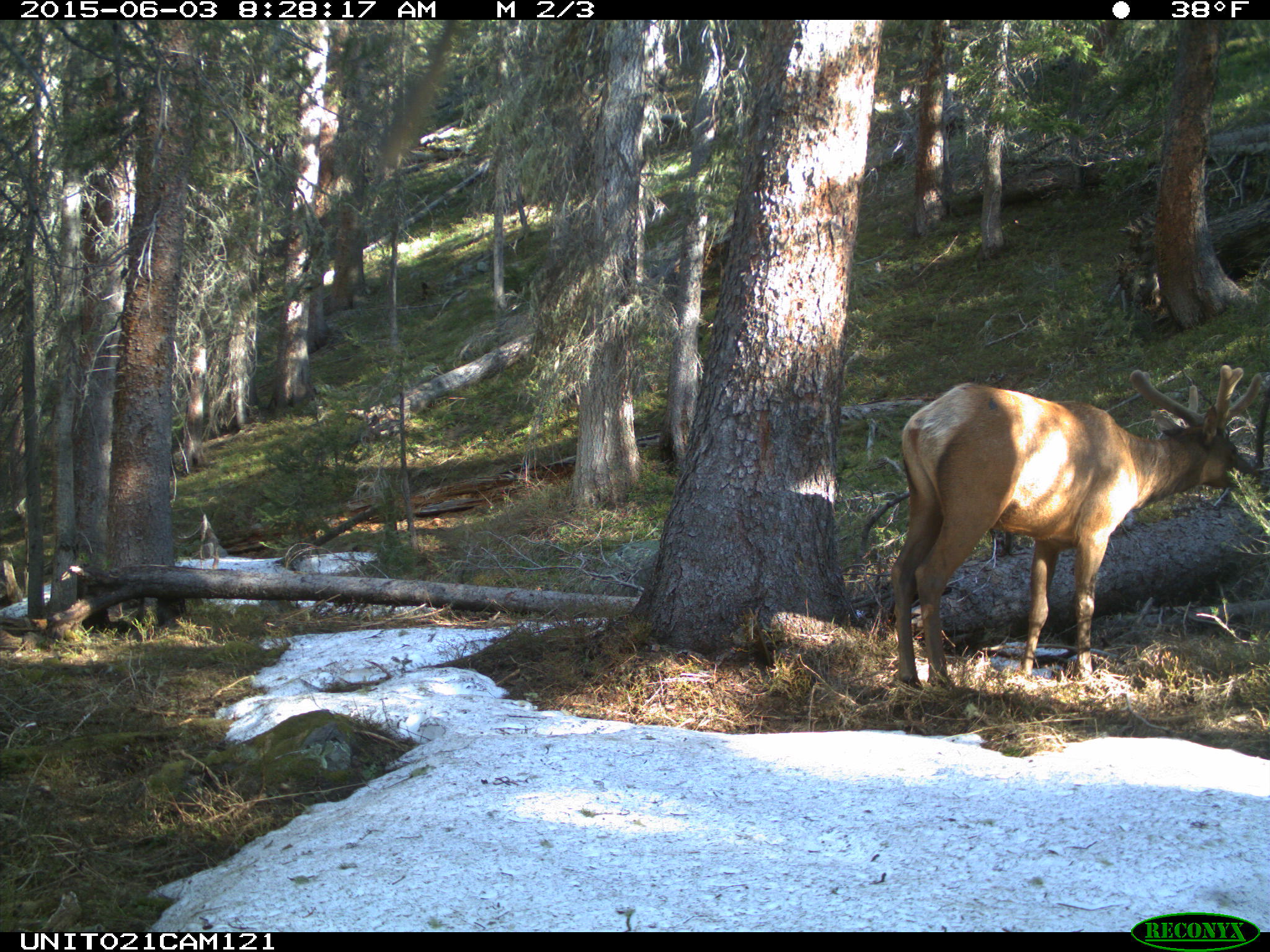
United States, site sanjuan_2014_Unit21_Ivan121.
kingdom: Animalia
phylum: Chordata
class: Mammalia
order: Artiodactyla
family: Cervidae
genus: Cervus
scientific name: Cervus elaphus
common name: red deer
Cervus elaphus (red deer).